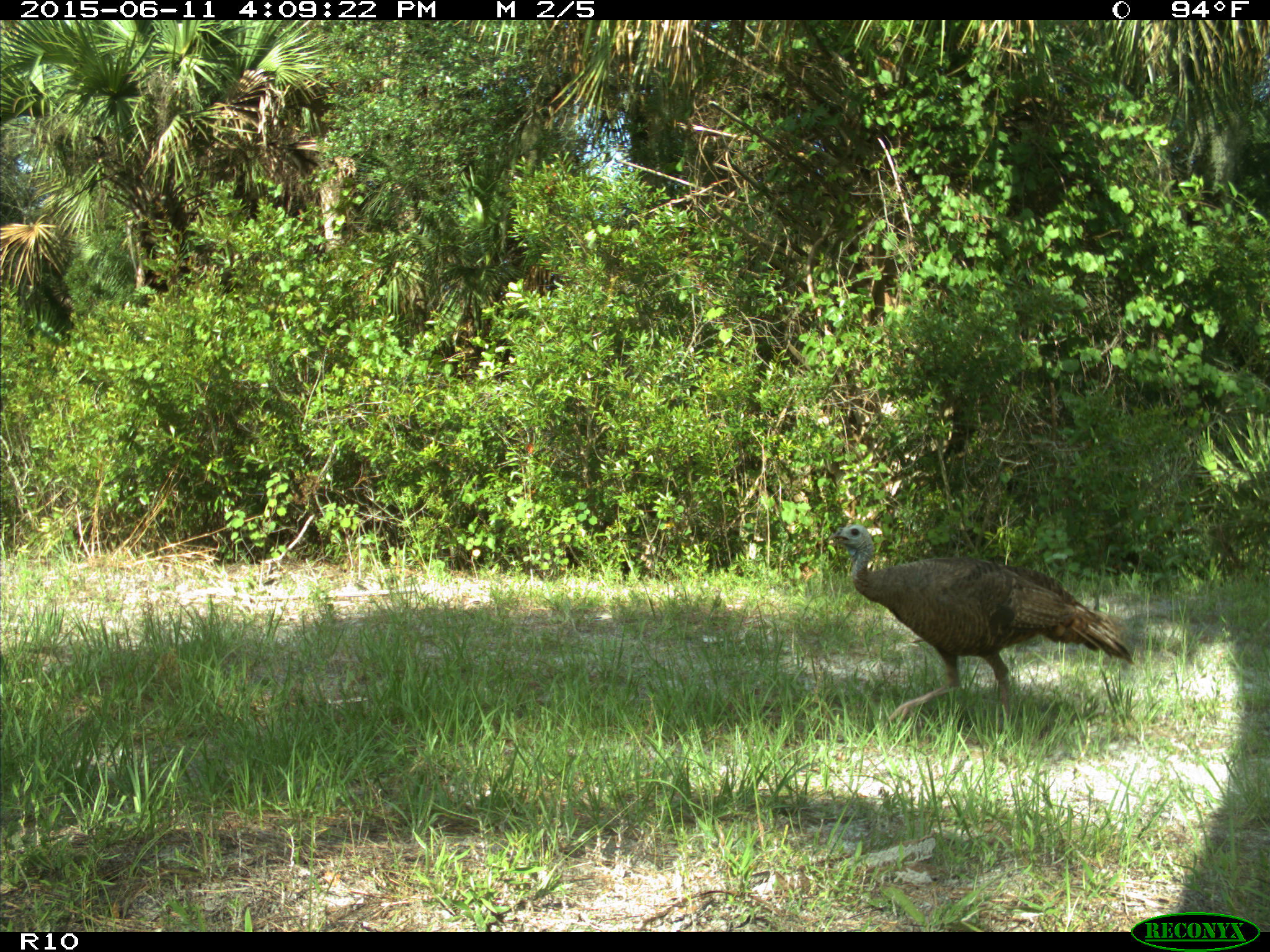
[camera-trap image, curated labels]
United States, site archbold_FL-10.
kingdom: Animalia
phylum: Chordata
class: Aves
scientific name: Aves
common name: birds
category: unidentified bird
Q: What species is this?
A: Unidentified bird (birds) (Aves).